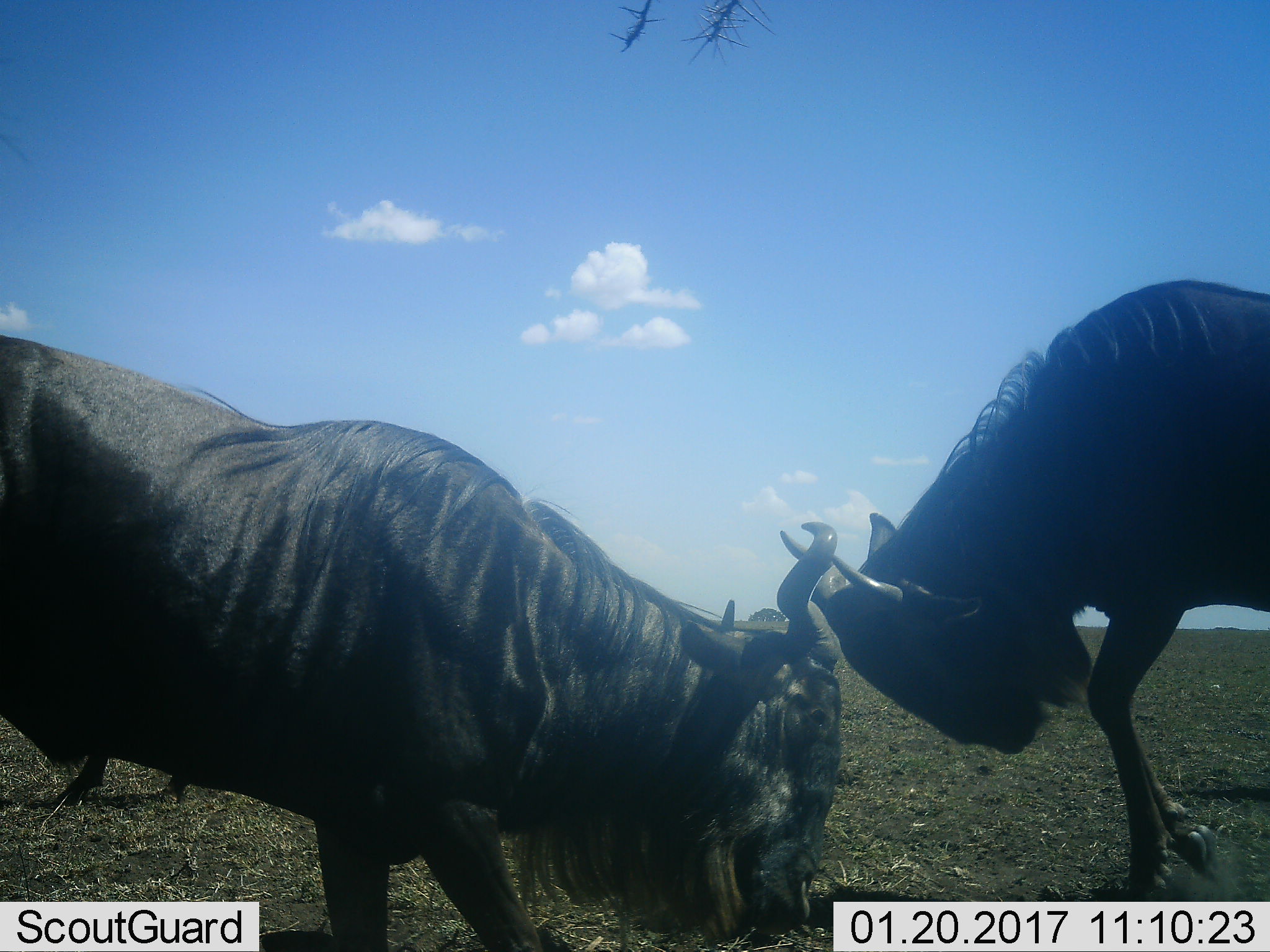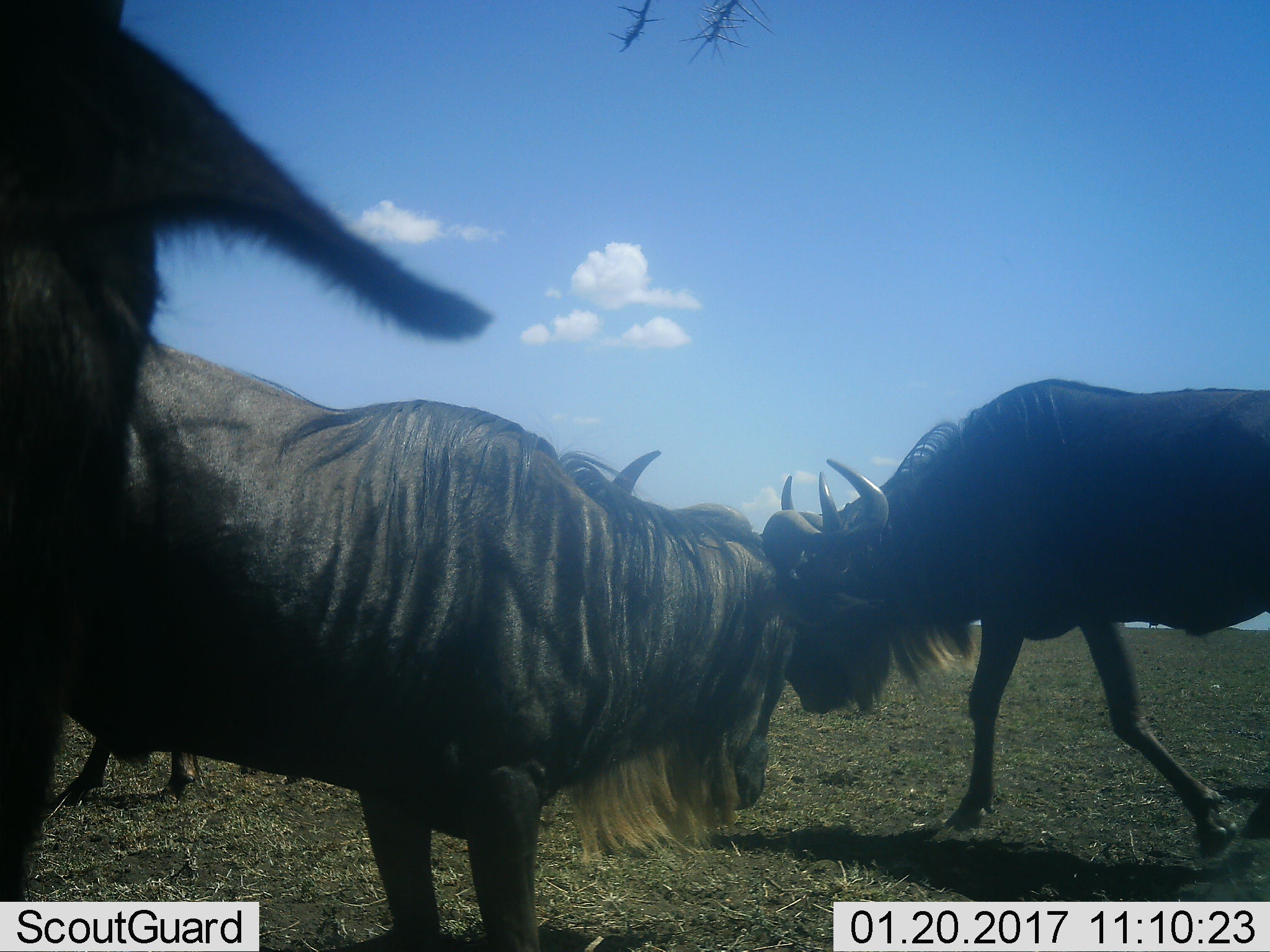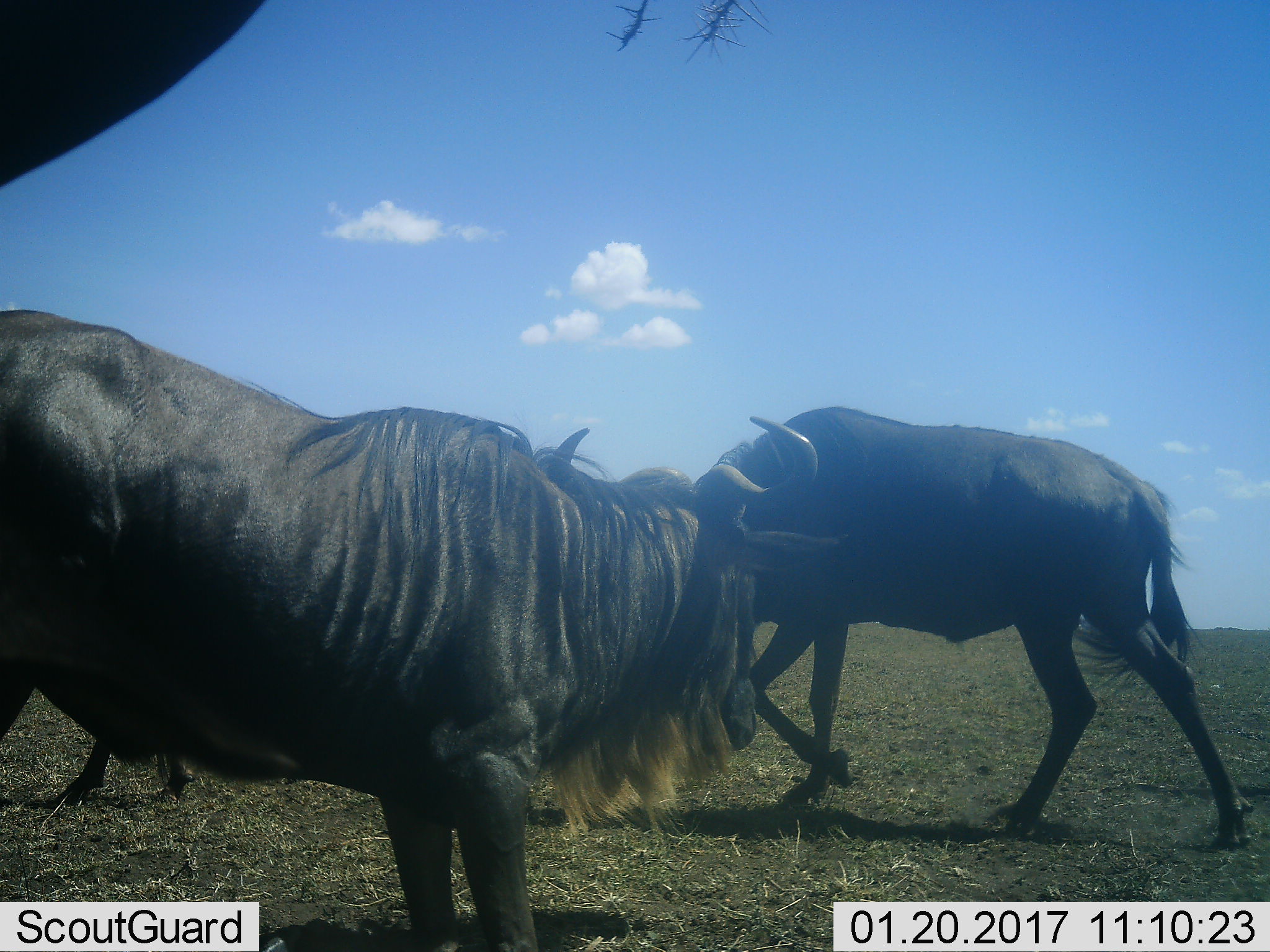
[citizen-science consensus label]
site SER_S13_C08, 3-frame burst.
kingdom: Animalia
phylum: Chordata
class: Mammalia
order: Artiodactyla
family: Bovidae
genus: Connochaetes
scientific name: Connochaetes taurinus taurinus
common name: blue wildebeest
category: wildebeestblue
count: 4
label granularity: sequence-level